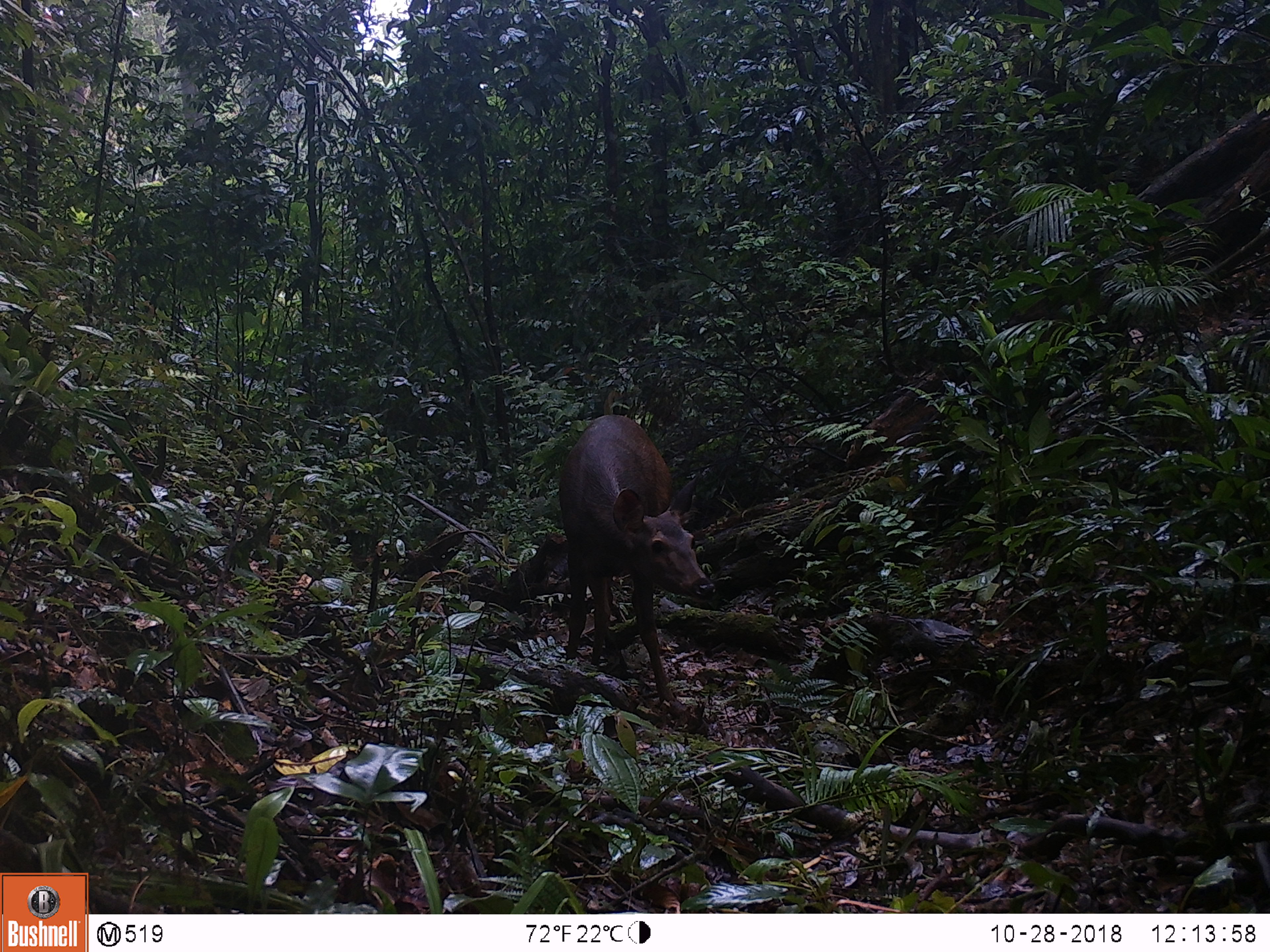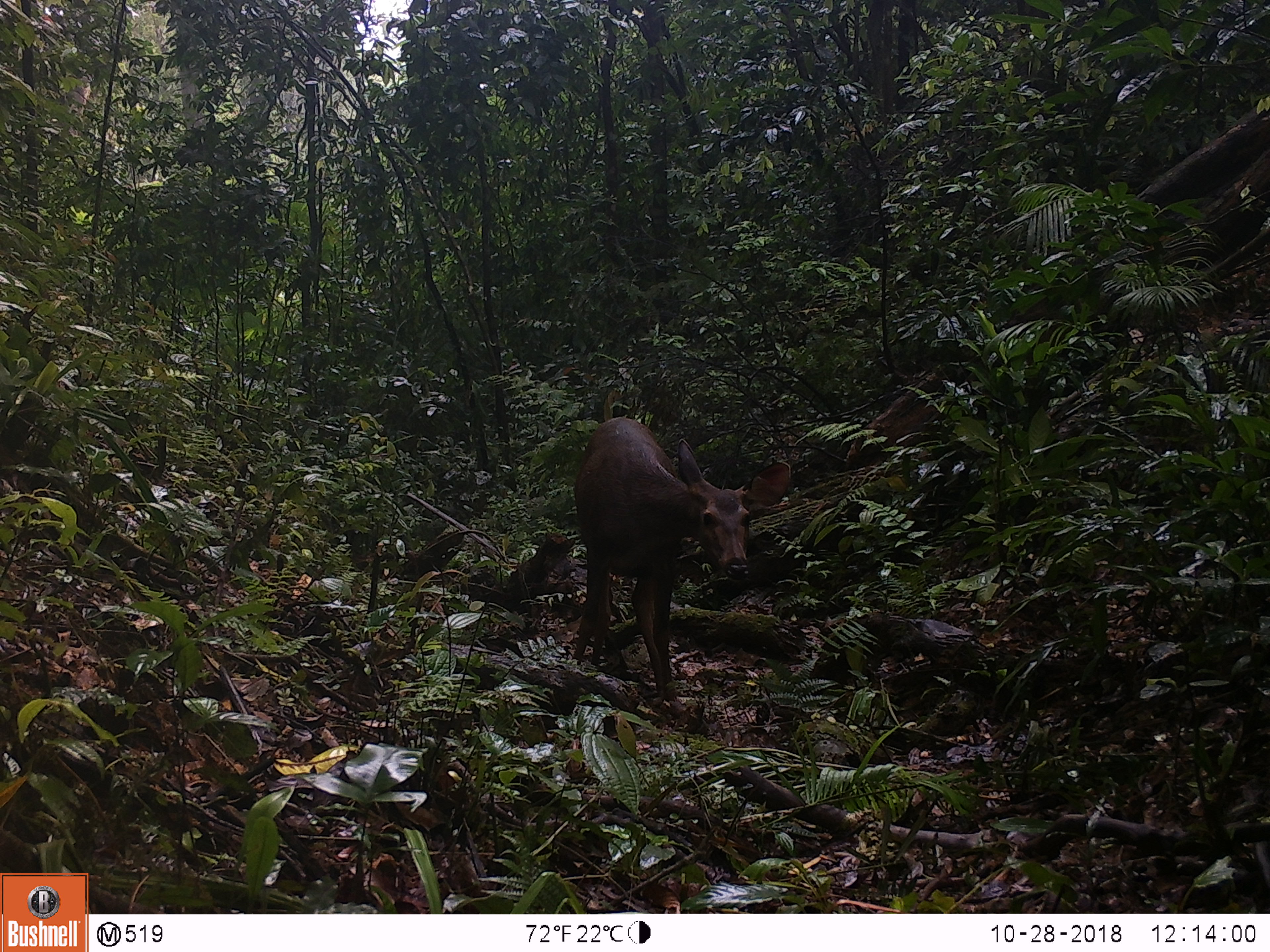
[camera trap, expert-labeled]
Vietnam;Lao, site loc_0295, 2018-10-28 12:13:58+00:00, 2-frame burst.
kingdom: Animalia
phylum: Chordata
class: Mammalia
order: Artiodactyla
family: Cervidae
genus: Rusa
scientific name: Rusa unicolor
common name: sambar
Sambar (Rusa unicolor). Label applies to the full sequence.